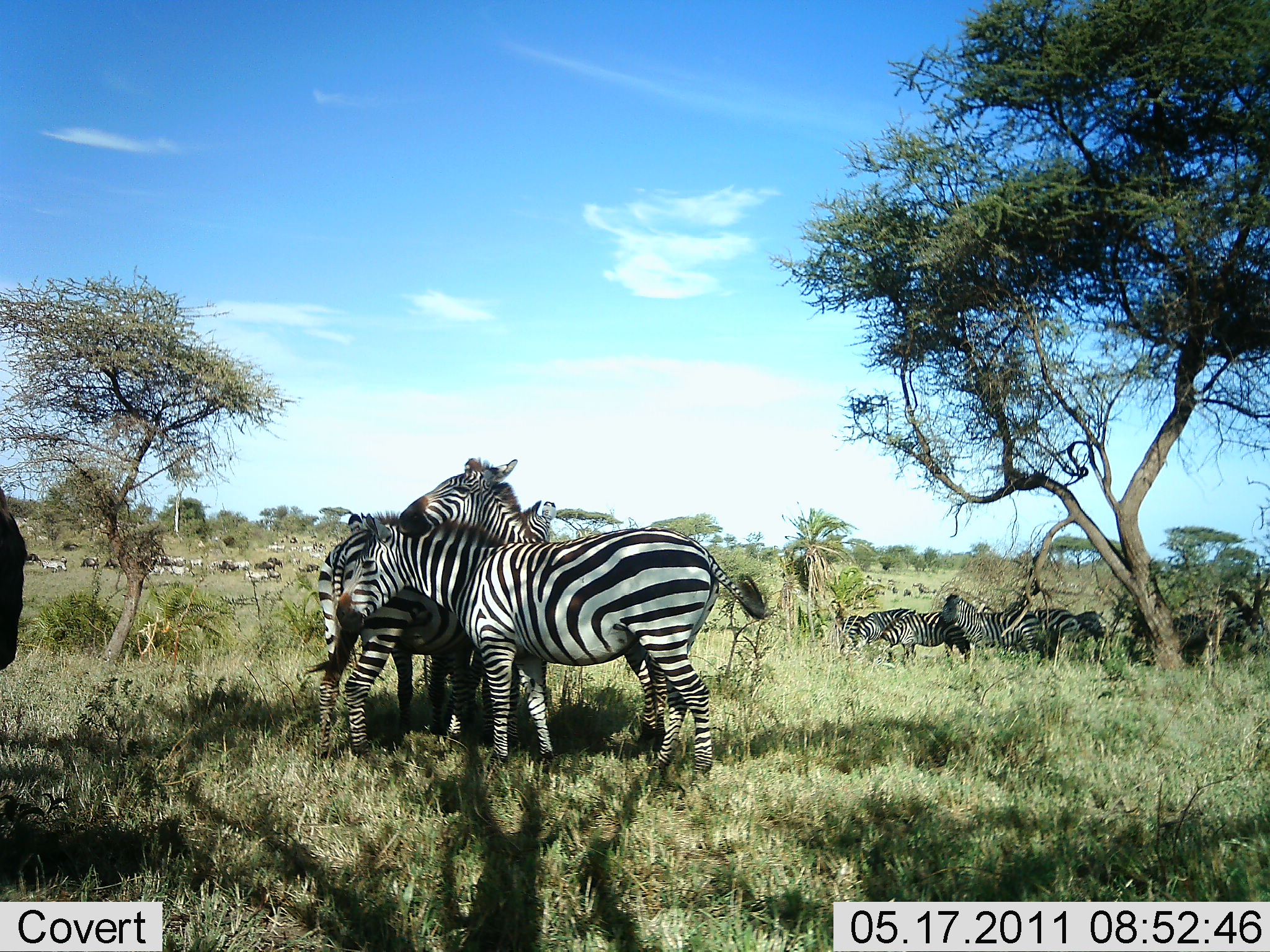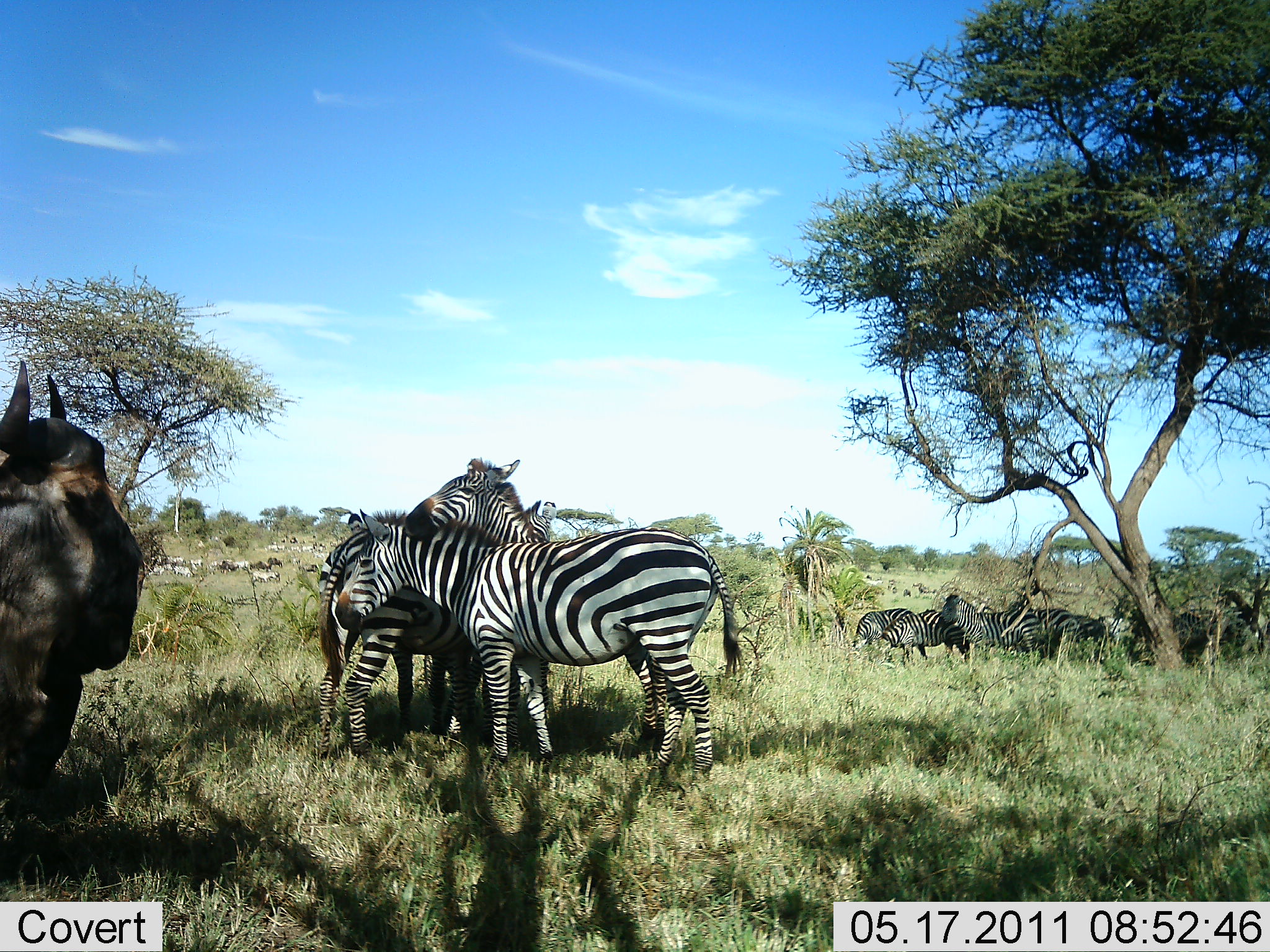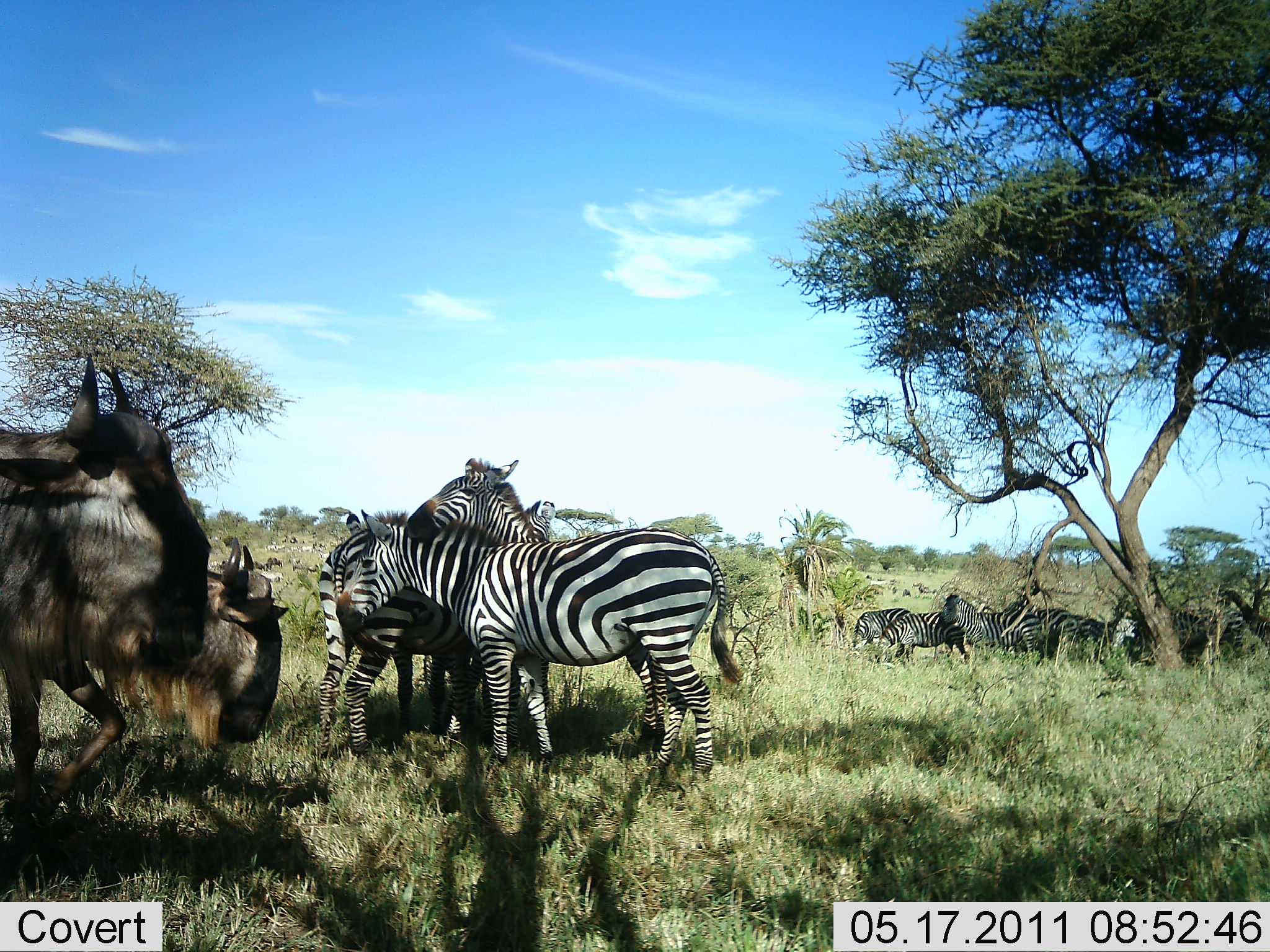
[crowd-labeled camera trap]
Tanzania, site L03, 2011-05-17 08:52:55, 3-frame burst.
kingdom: Animalia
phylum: Chordata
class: Mammalia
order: Artiodactyla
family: Bovidae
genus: Connochaetes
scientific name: Connochaetes taurinus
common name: blue wildebeest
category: wildebeest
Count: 2.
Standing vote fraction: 31%.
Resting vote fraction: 8%.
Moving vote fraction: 69%.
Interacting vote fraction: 8%.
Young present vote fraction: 0%.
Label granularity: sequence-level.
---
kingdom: Animalia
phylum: Chordata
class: Mammalia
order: Perissodactyla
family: Equidae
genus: Equus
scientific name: Equus quagga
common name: plains zebra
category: zebra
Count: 9.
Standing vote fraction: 79%.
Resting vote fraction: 0%.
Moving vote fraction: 21%.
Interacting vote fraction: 71%.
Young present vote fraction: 0%.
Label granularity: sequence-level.